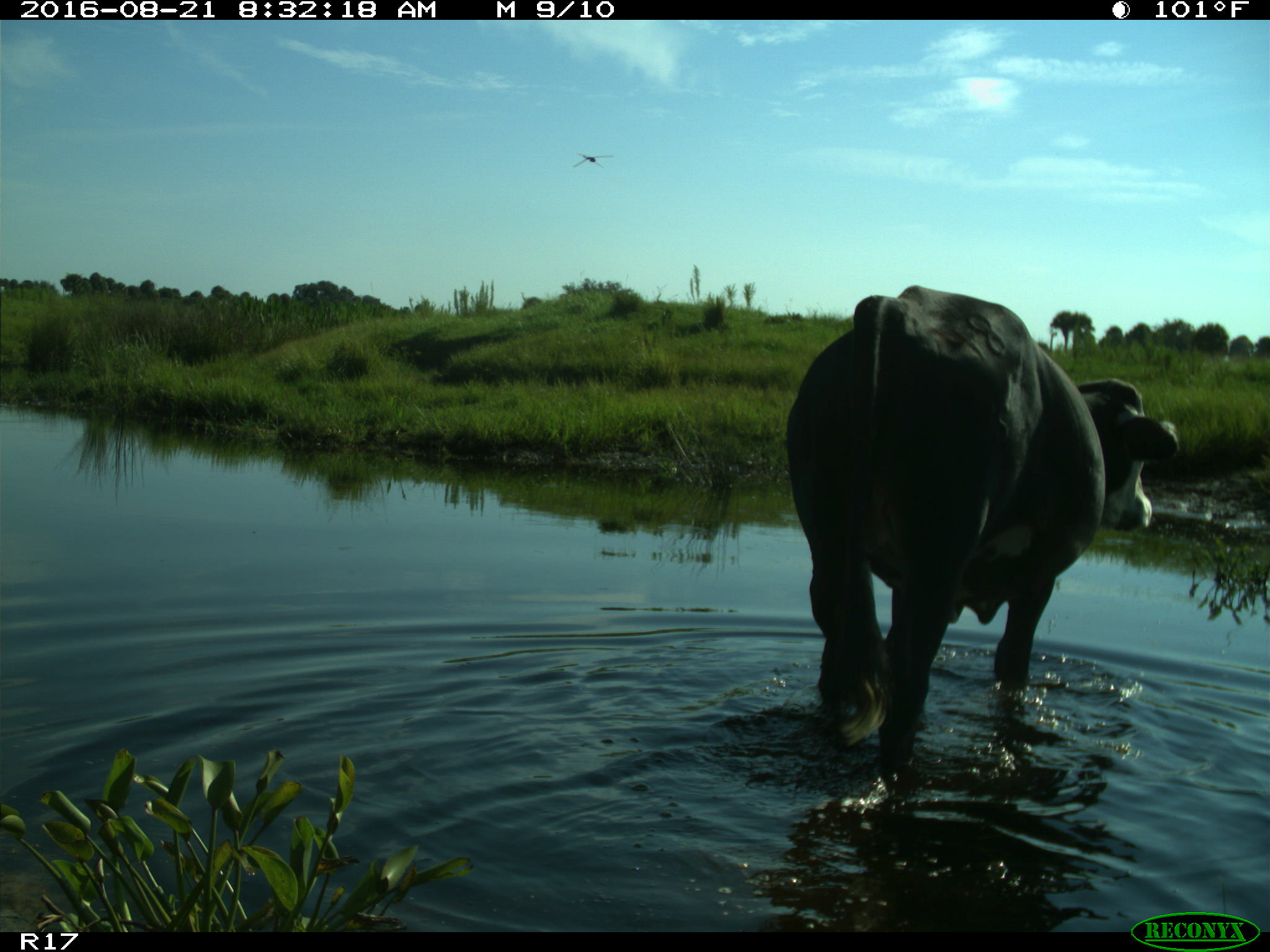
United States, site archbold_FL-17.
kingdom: Animalia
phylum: Chordata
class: Mammalia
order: Artiodactyla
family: Bovidae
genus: Bos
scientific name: Bos taurus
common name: domestic cow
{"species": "Bos taurus (domestic cow)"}